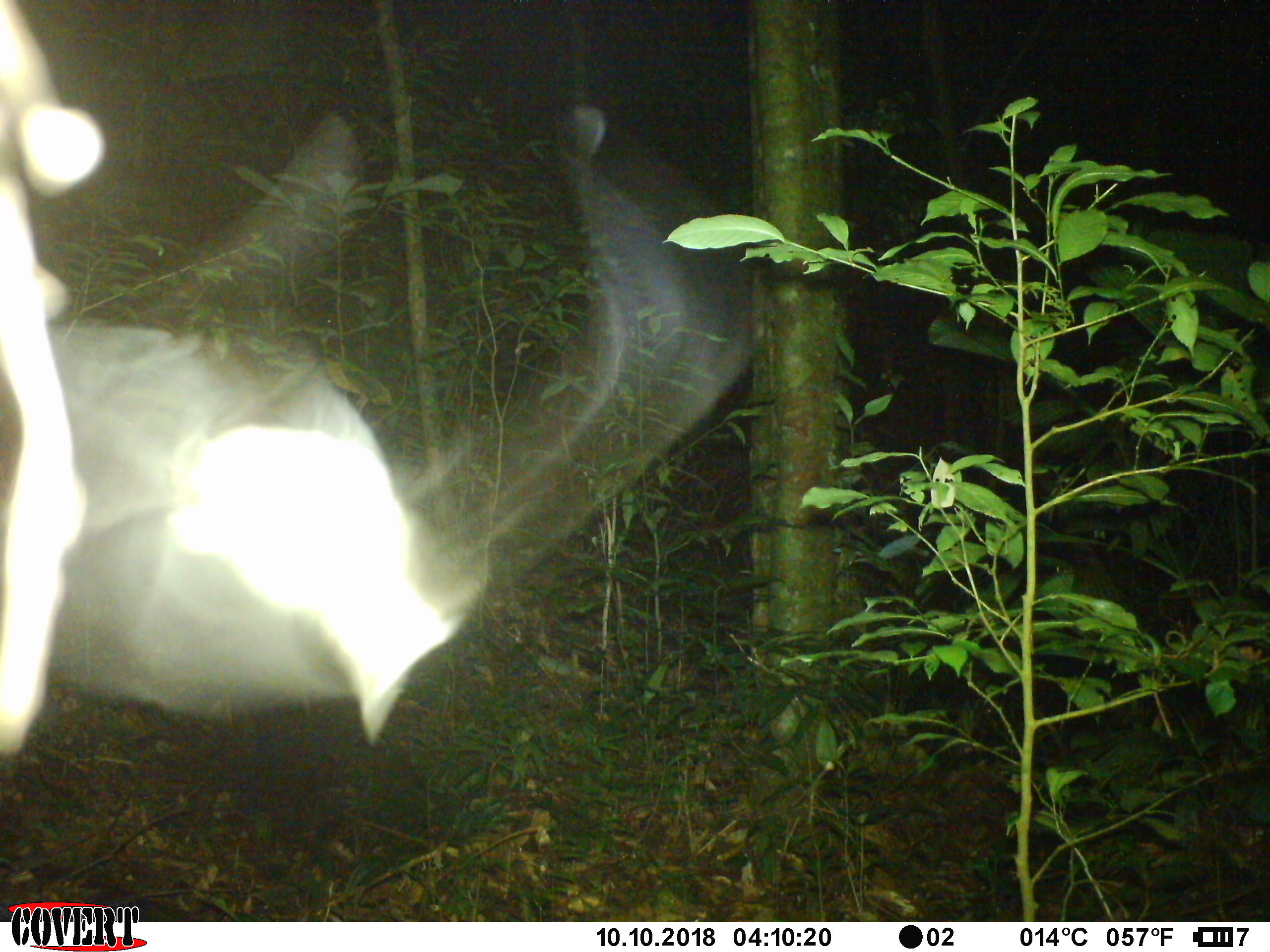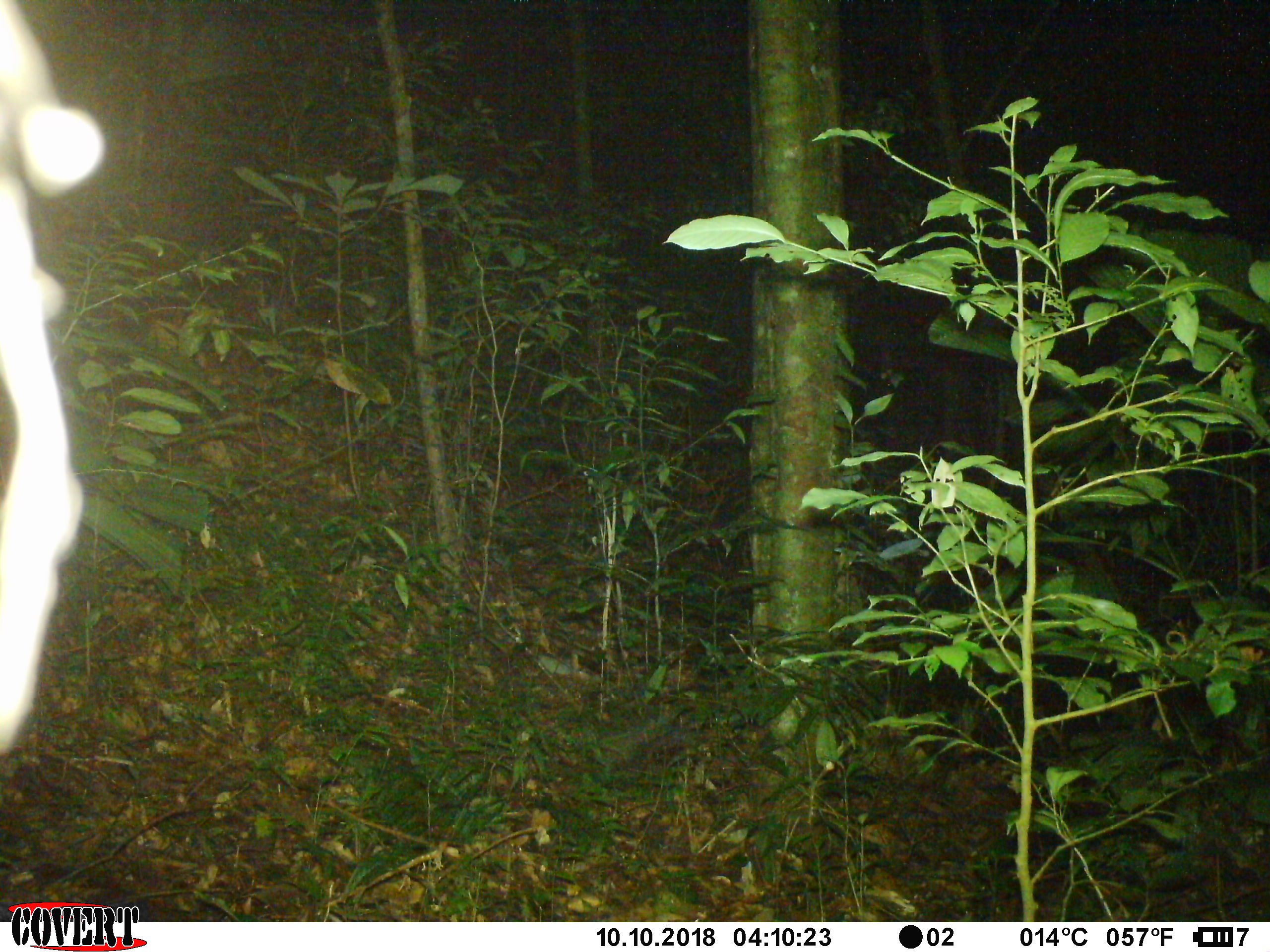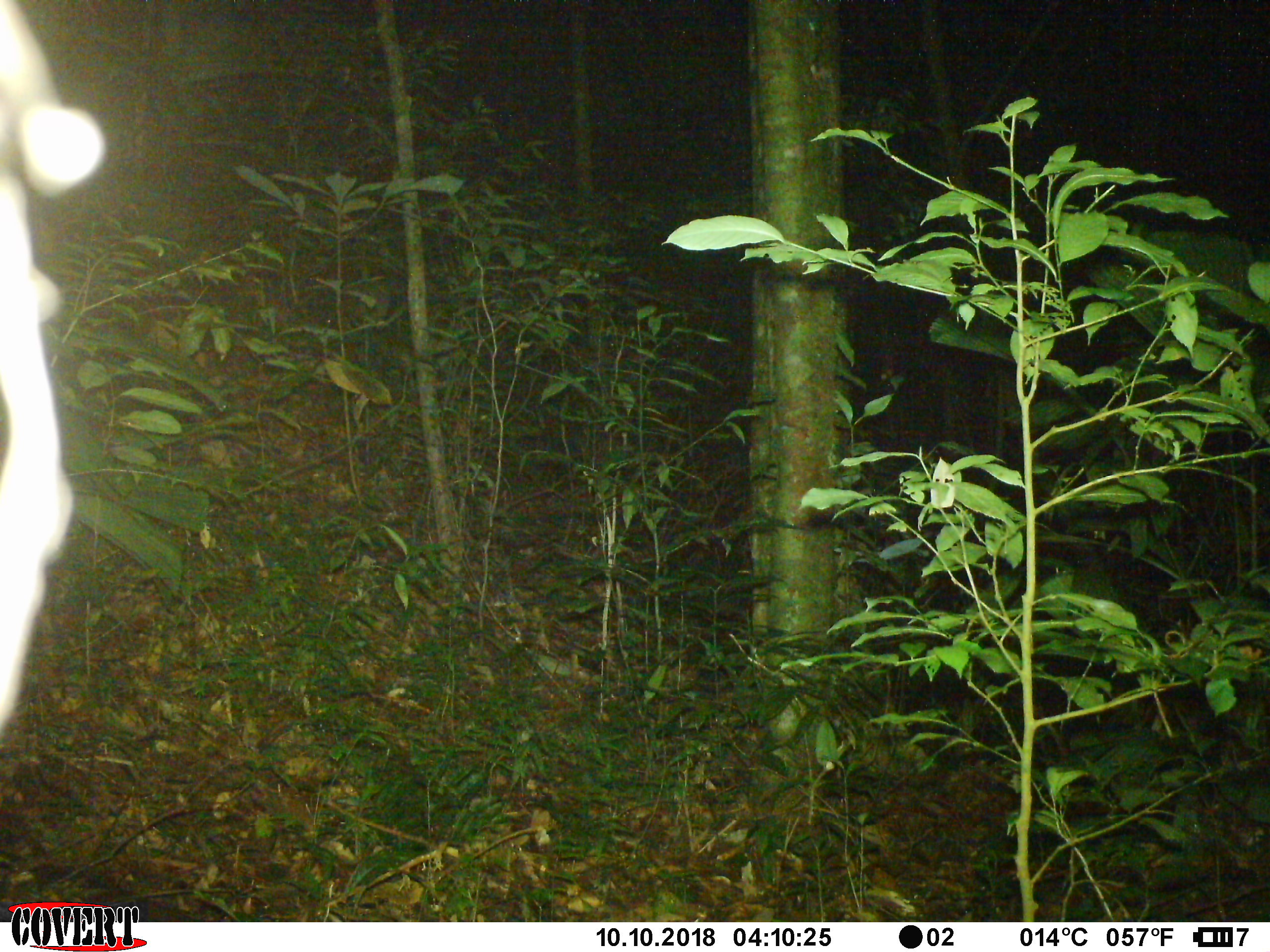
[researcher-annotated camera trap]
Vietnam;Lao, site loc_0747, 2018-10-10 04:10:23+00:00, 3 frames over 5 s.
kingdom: Animalia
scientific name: Animalia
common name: animal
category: unidentified animal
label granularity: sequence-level